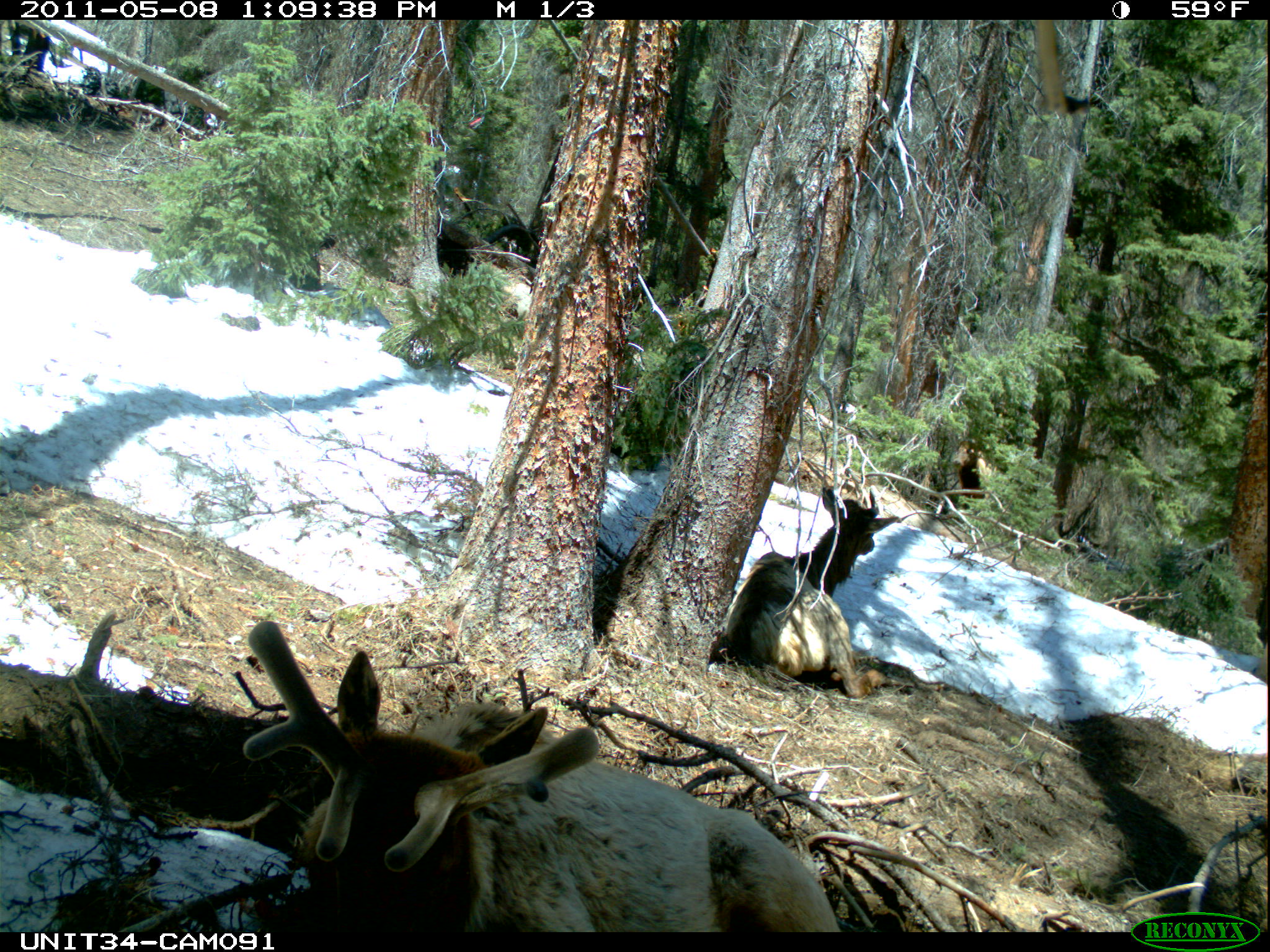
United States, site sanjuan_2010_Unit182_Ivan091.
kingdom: Animalia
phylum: Chordata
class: Mammalia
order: Artiodactyla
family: Cervidae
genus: Cervus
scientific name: Cervus elaphus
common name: red deer